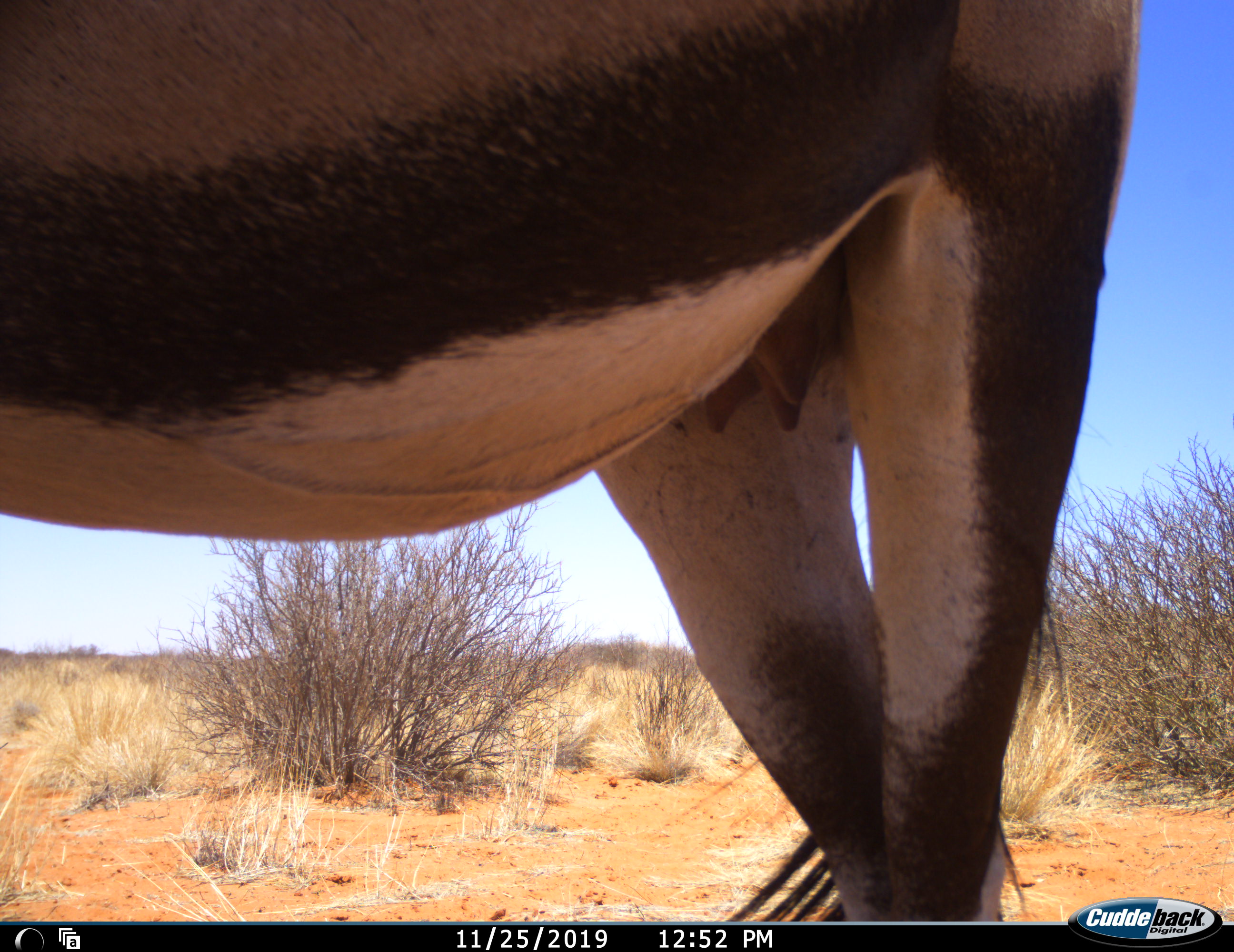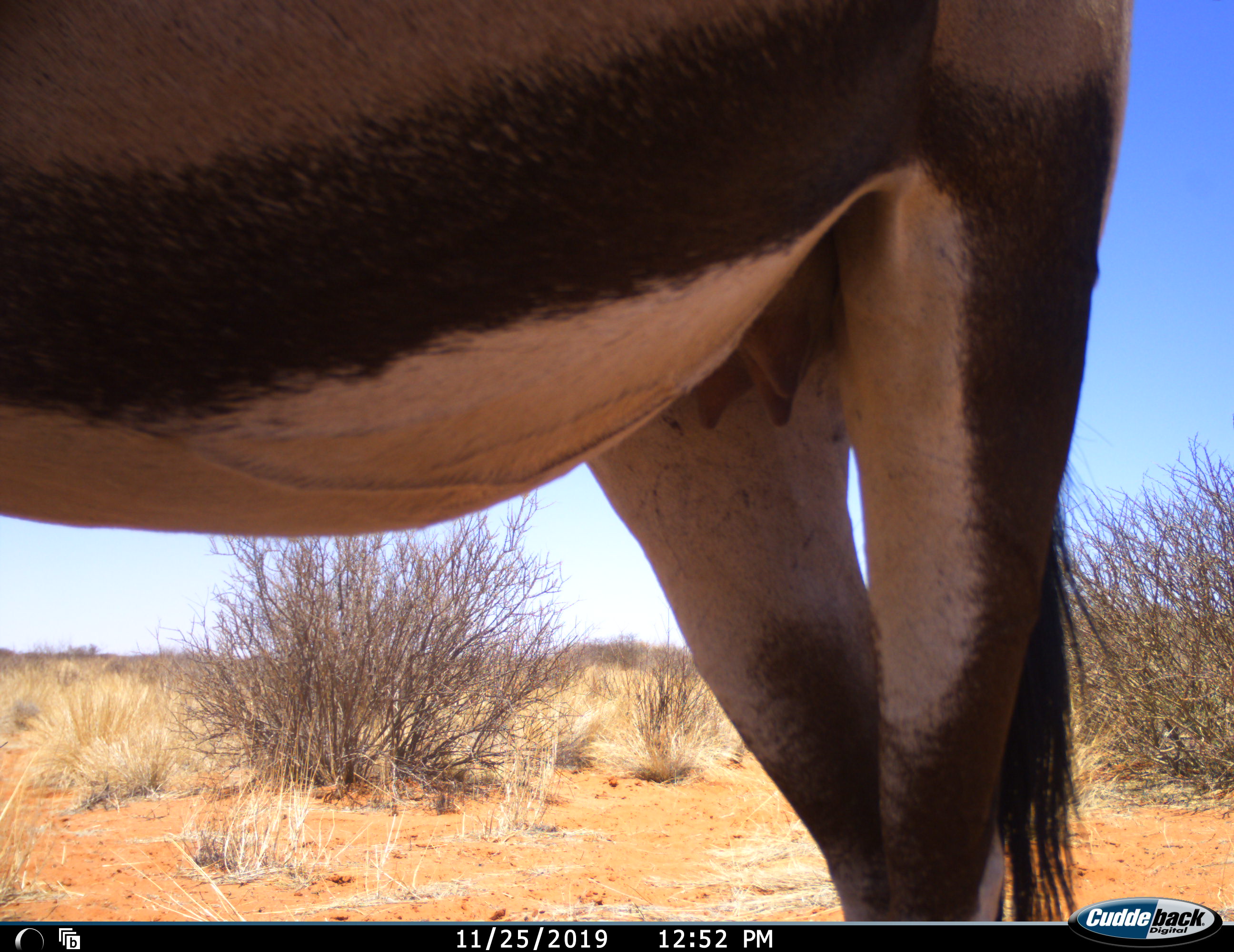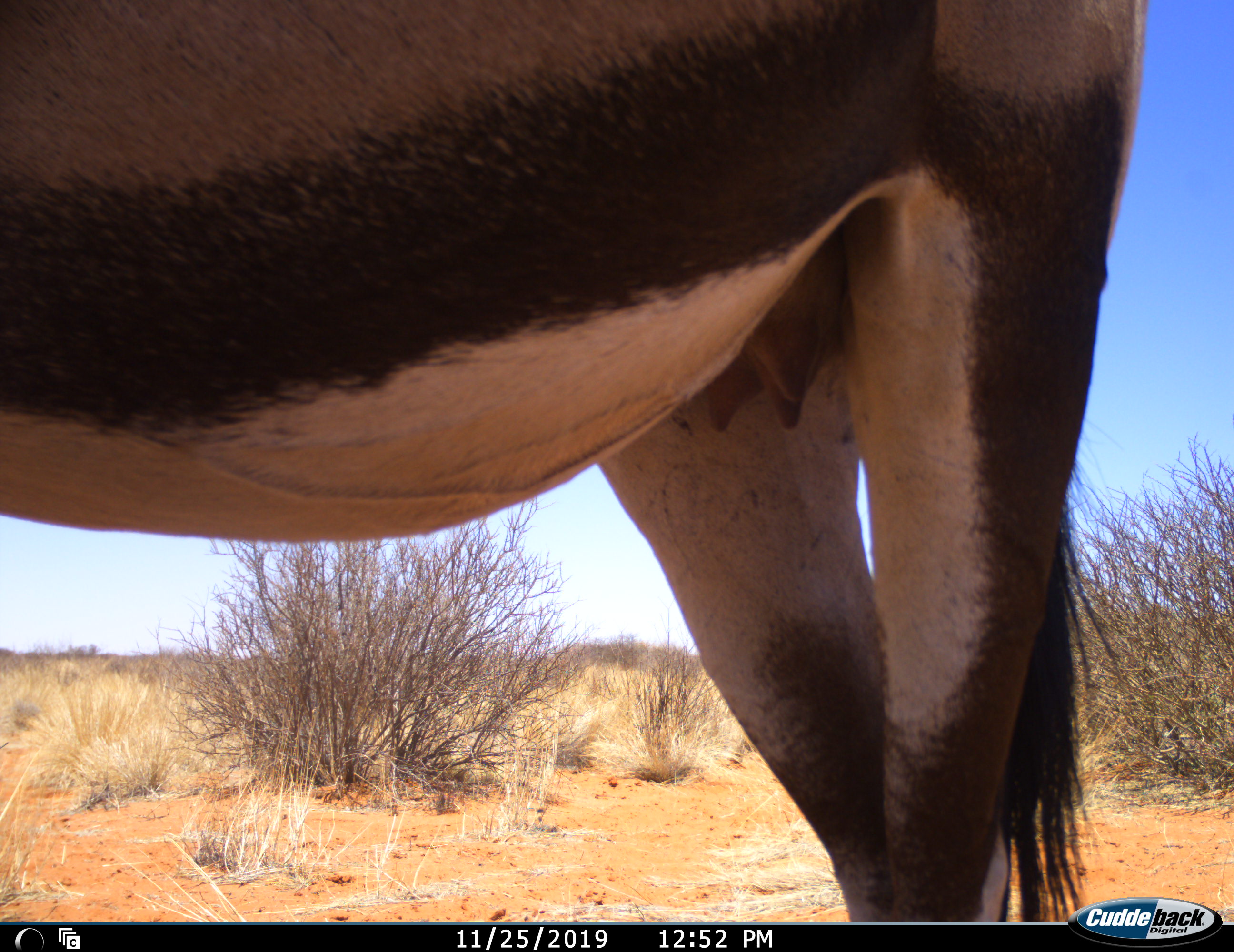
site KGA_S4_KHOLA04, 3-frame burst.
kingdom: Animalia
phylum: Chordata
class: Mammalia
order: Artiodactyla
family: Bovidae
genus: Oryx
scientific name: Oryx gazella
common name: gemsbok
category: oryx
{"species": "oryx (gemsbok) (Oryx gazella)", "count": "1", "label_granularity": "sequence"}